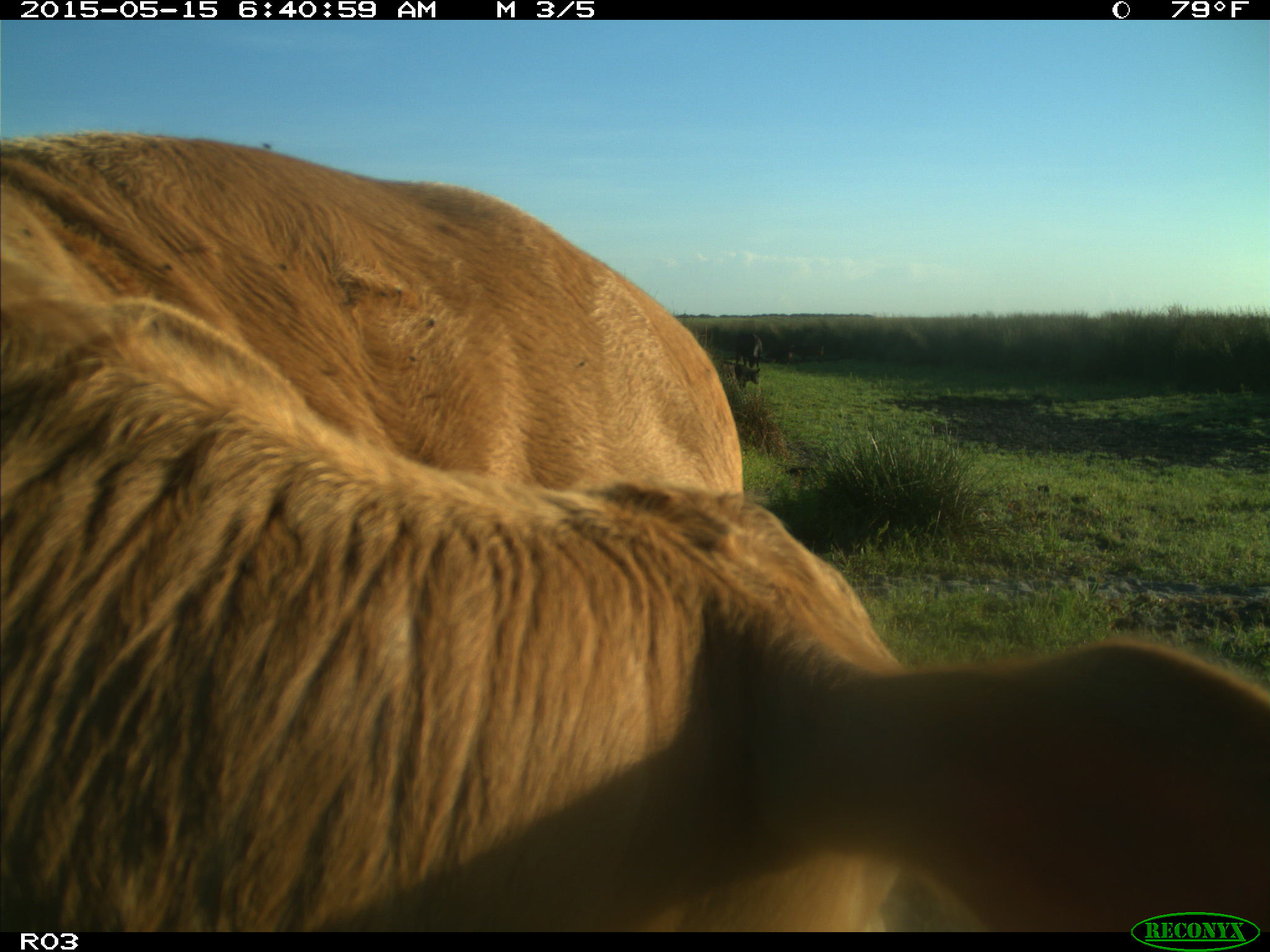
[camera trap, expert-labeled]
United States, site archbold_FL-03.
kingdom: Animalia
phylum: Chordata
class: Mammalia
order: Artiodactyla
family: Bovidae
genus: Bos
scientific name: Bos taurus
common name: domestic cow